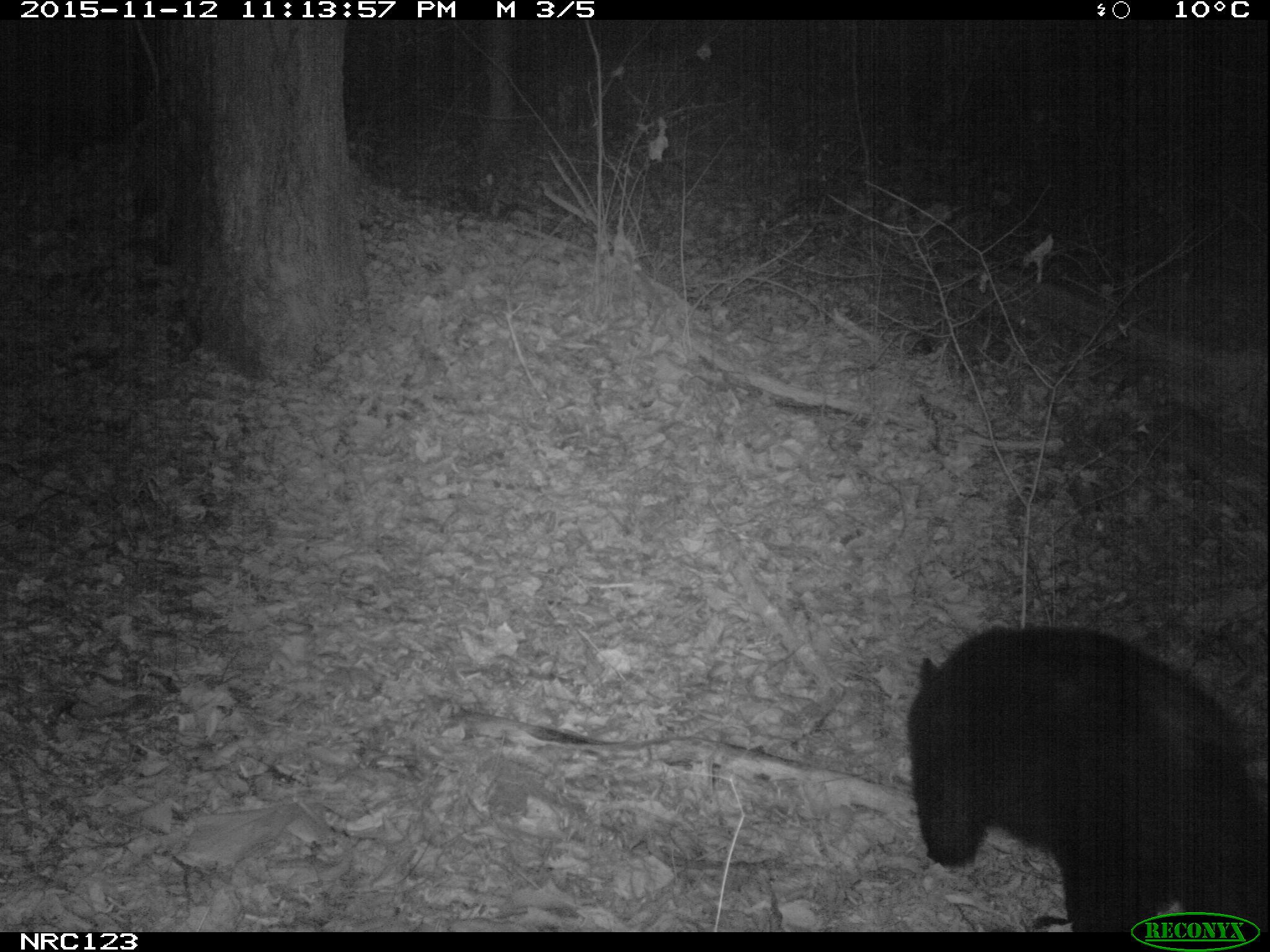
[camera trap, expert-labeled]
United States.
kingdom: Animalia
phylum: Chordata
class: Mammalia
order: Carnivora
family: Ursidae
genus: Ursus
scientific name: Ursus americanus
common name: american black bear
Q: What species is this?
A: American Black Bear (Ursus americanus).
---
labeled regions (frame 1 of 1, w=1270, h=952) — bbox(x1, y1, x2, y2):
American Black Bear: bbox(908, 621, 1254, 937)